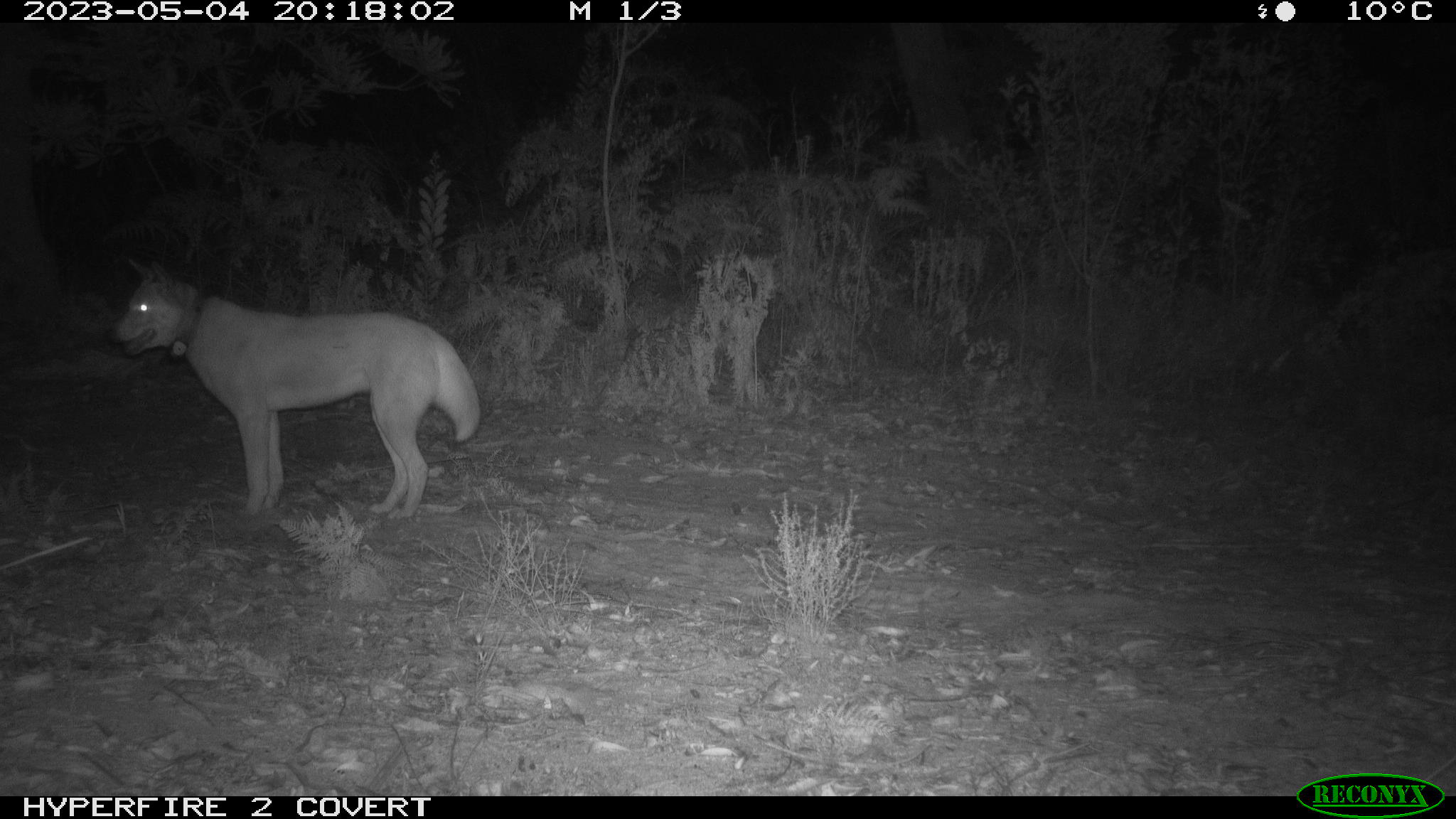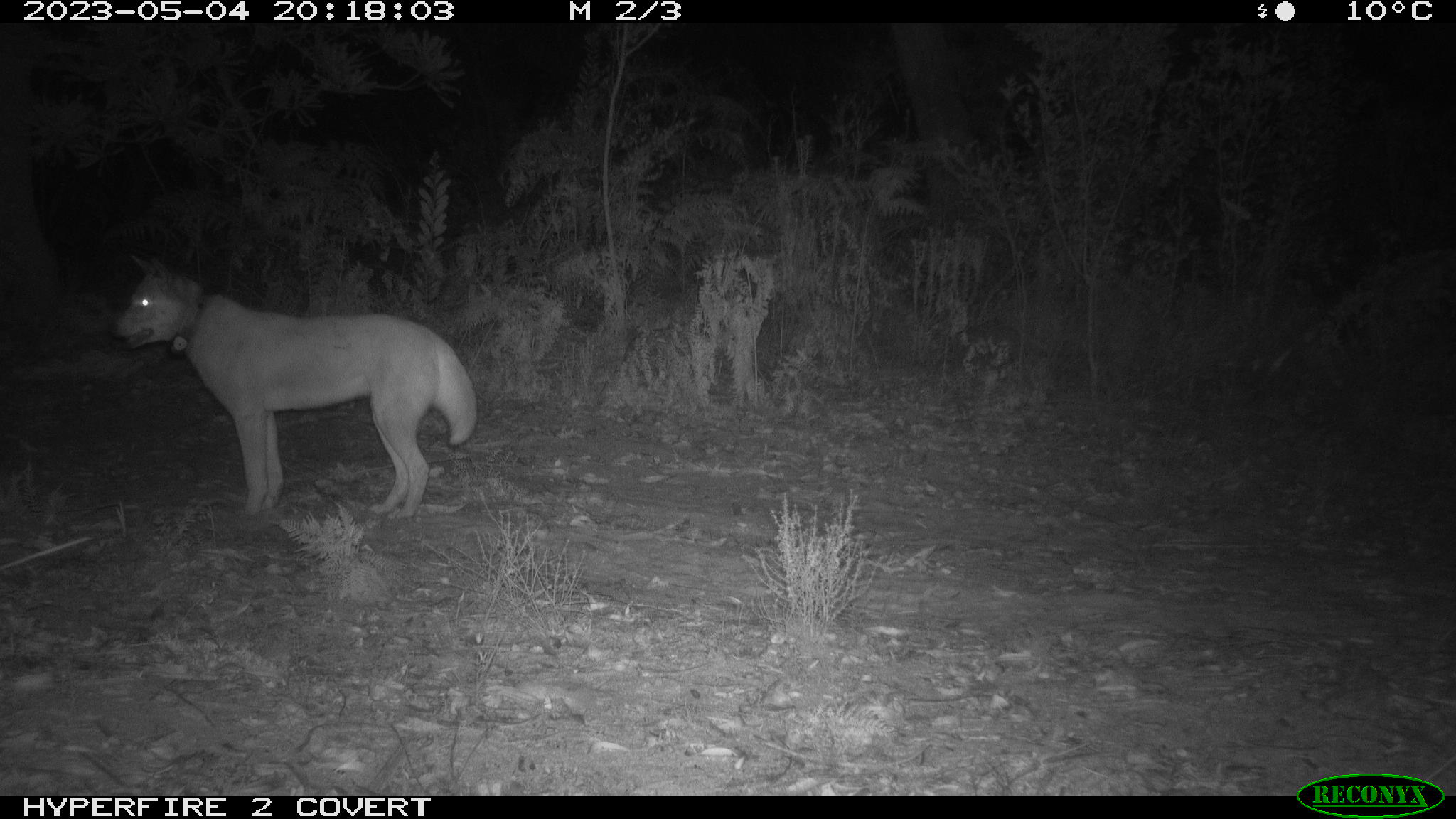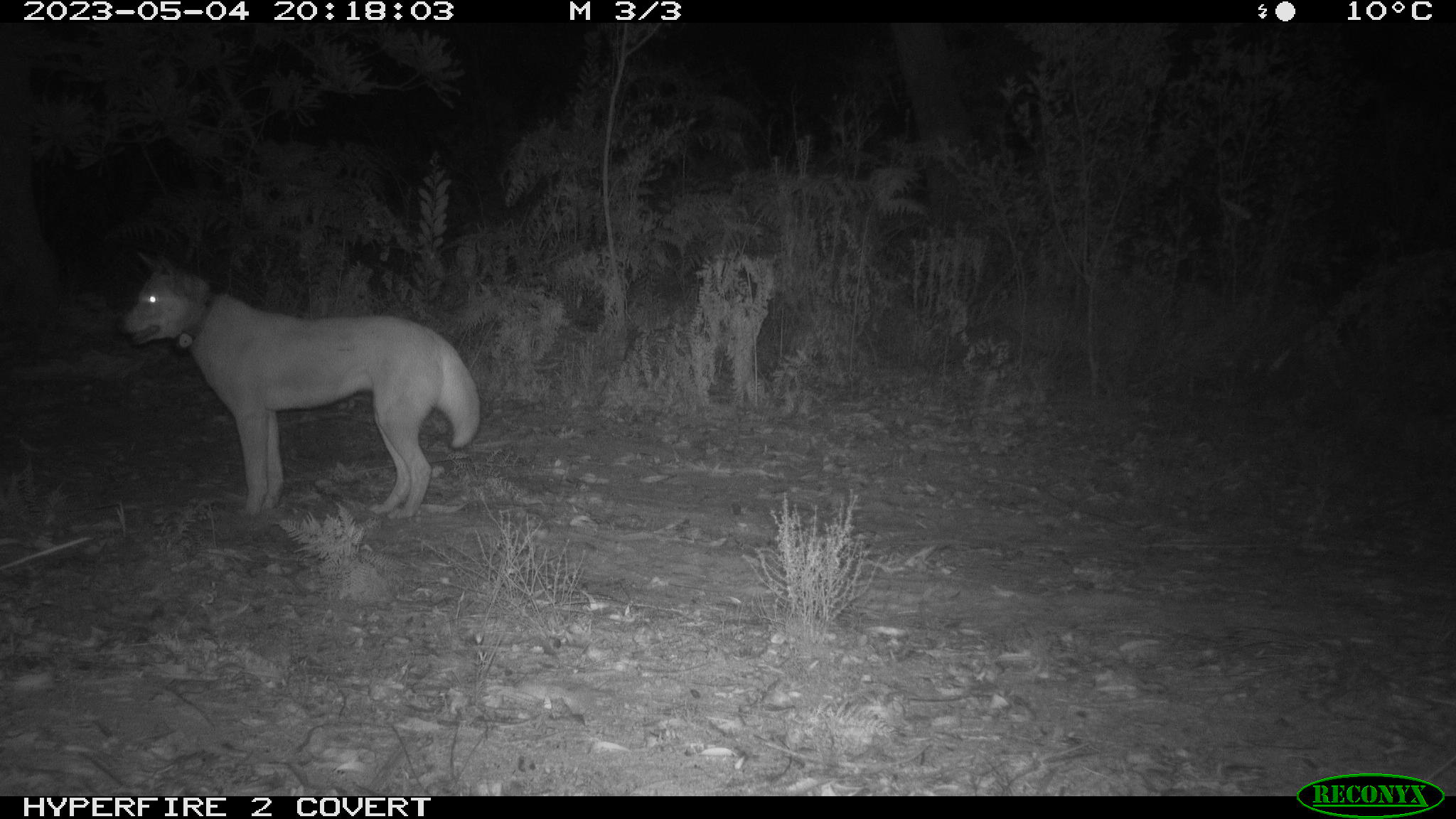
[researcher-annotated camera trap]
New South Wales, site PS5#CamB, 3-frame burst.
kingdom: Animalia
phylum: Chordata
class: Mammalia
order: Carnivora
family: Canidae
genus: Canis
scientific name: Canis familiaris dingo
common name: dingo